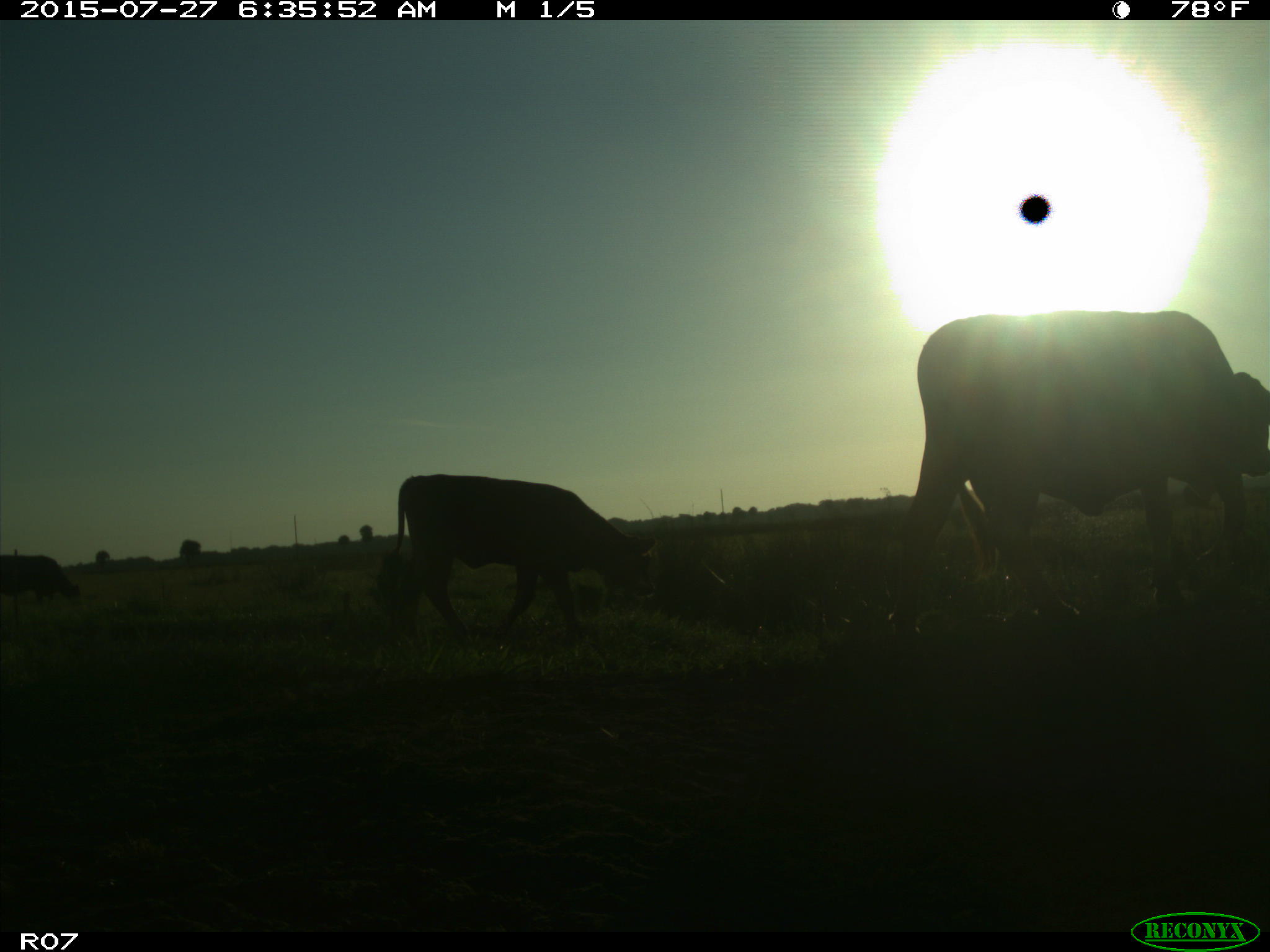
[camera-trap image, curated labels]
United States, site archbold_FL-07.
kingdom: Animalia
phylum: Chordata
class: Mammalia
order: Artiodactyla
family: Bovidae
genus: Bos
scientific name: Bos taurus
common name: domestic cow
Bos taurus (domestic cow).